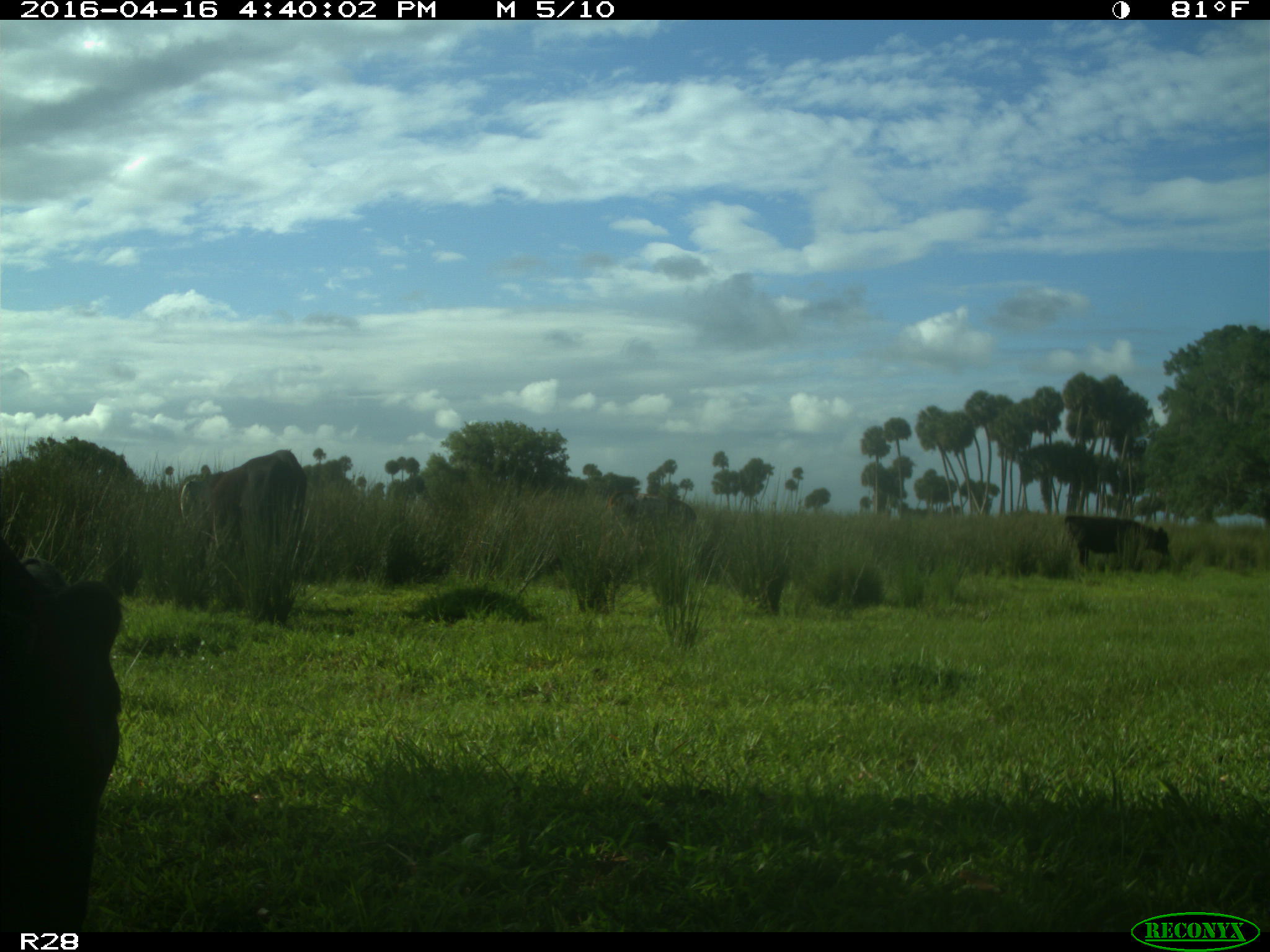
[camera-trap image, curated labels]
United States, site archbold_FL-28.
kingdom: Animalia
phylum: Chordata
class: Mammalia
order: Artiodactyla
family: Bovidae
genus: Bos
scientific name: Bos taurus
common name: domestic cow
Bos taurus (domestic cow).